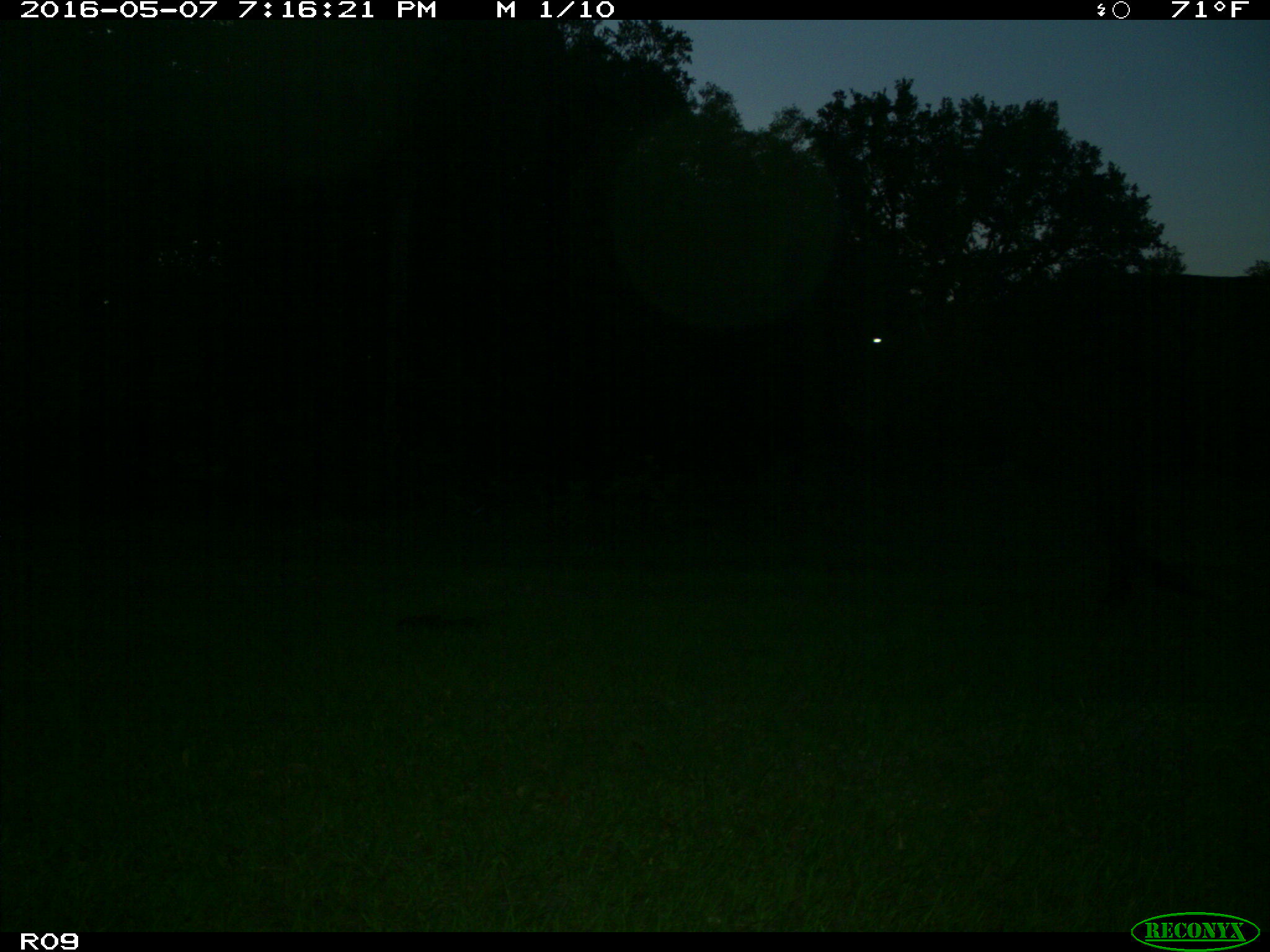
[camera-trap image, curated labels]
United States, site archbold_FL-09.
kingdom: Animalia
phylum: Chordata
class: Mammalia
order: Artiodactyla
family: Bovidae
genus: Bos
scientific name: Bos taurus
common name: domestic cow